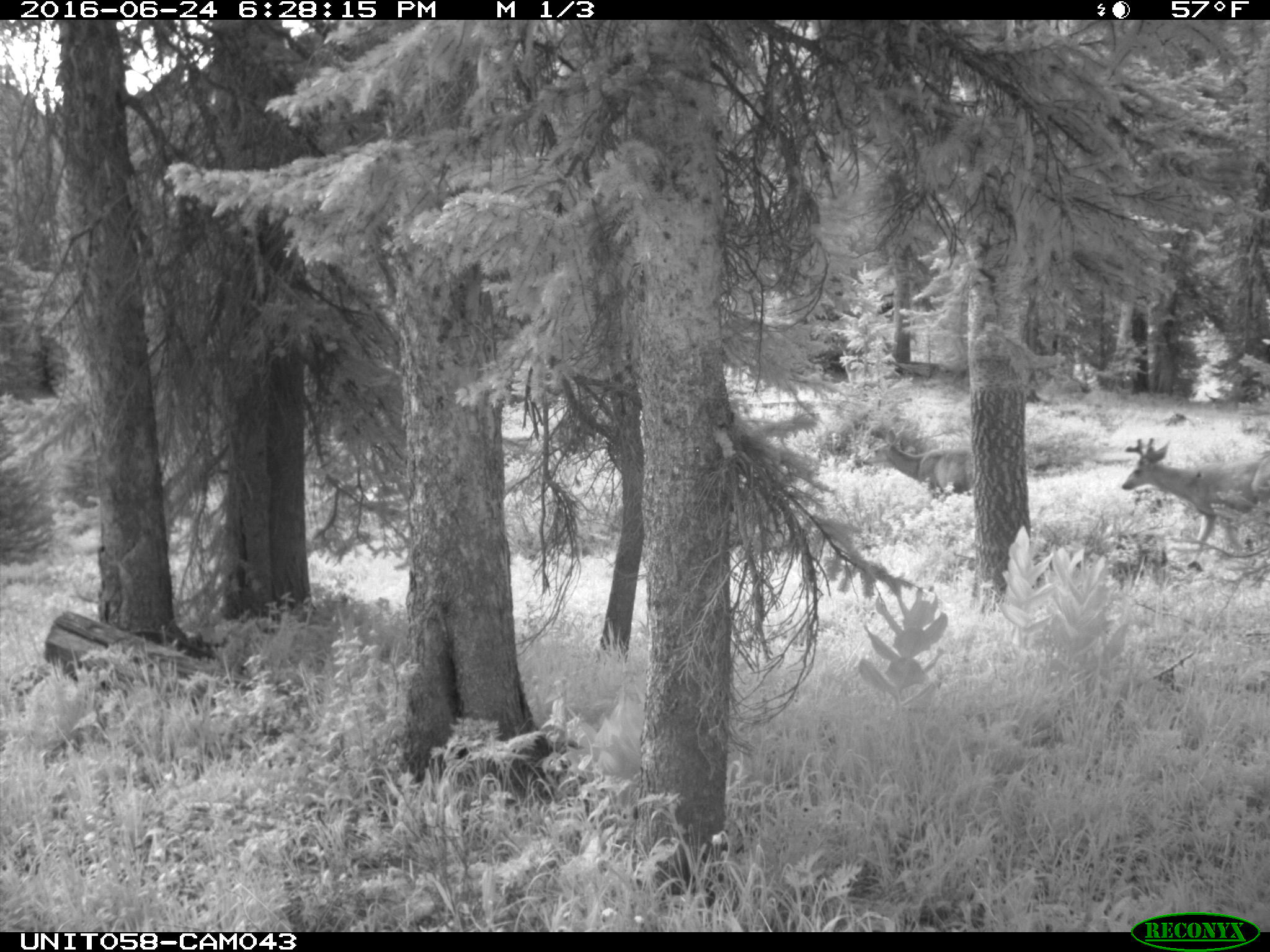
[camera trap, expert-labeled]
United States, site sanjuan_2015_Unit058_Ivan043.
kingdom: Animalia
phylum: Chordata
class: Mammalia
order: Artiodactyla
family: Cervidae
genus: Odocoileus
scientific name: Odocoileus hemionus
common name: mule deer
Odocoileus hemionus (mule deer).